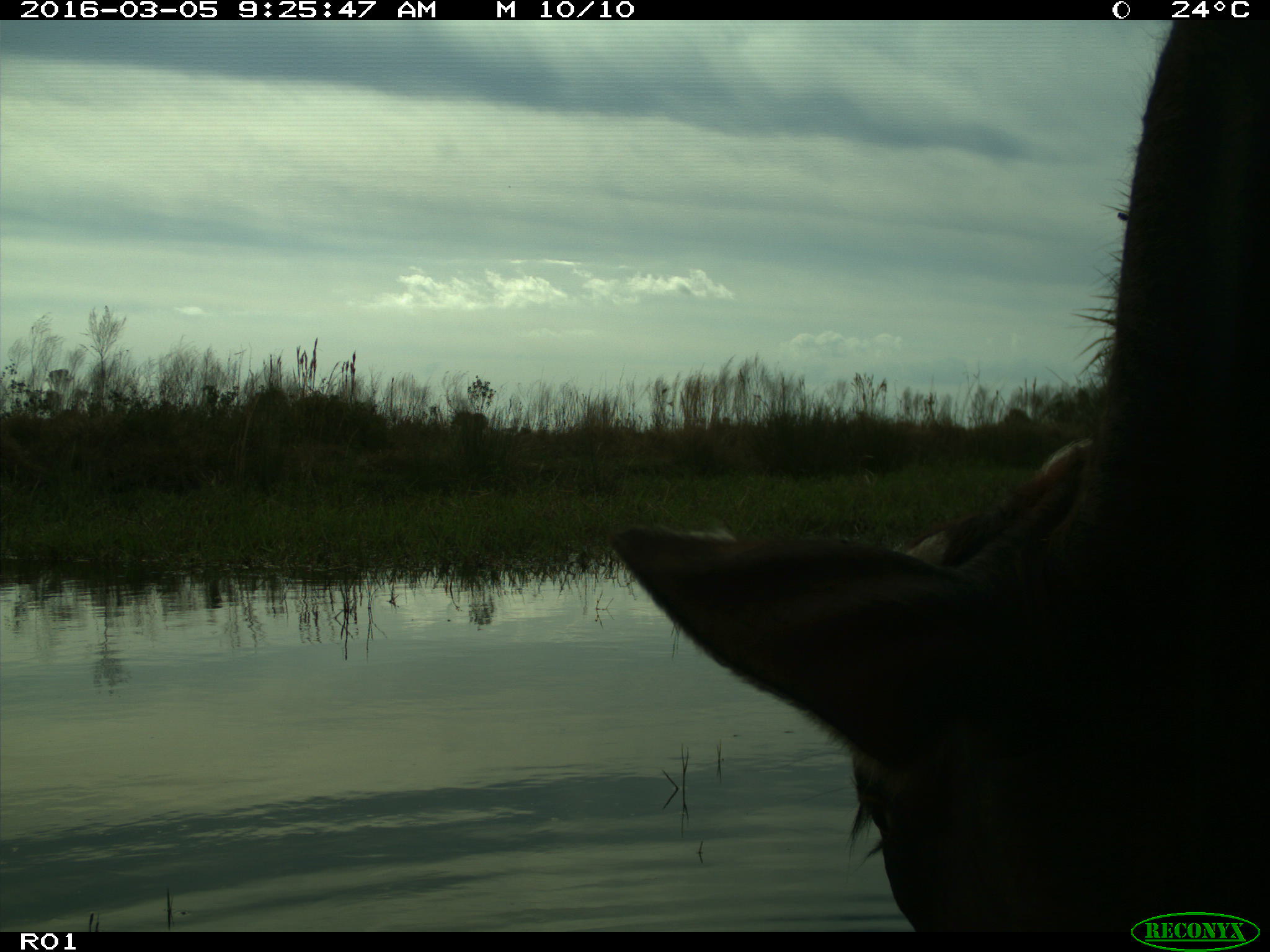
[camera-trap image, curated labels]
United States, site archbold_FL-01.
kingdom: Animalia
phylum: Chordata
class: Mammalia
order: Artiodactyla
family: Bovidae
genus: Bos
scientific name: Bos taurus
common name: domestic cow